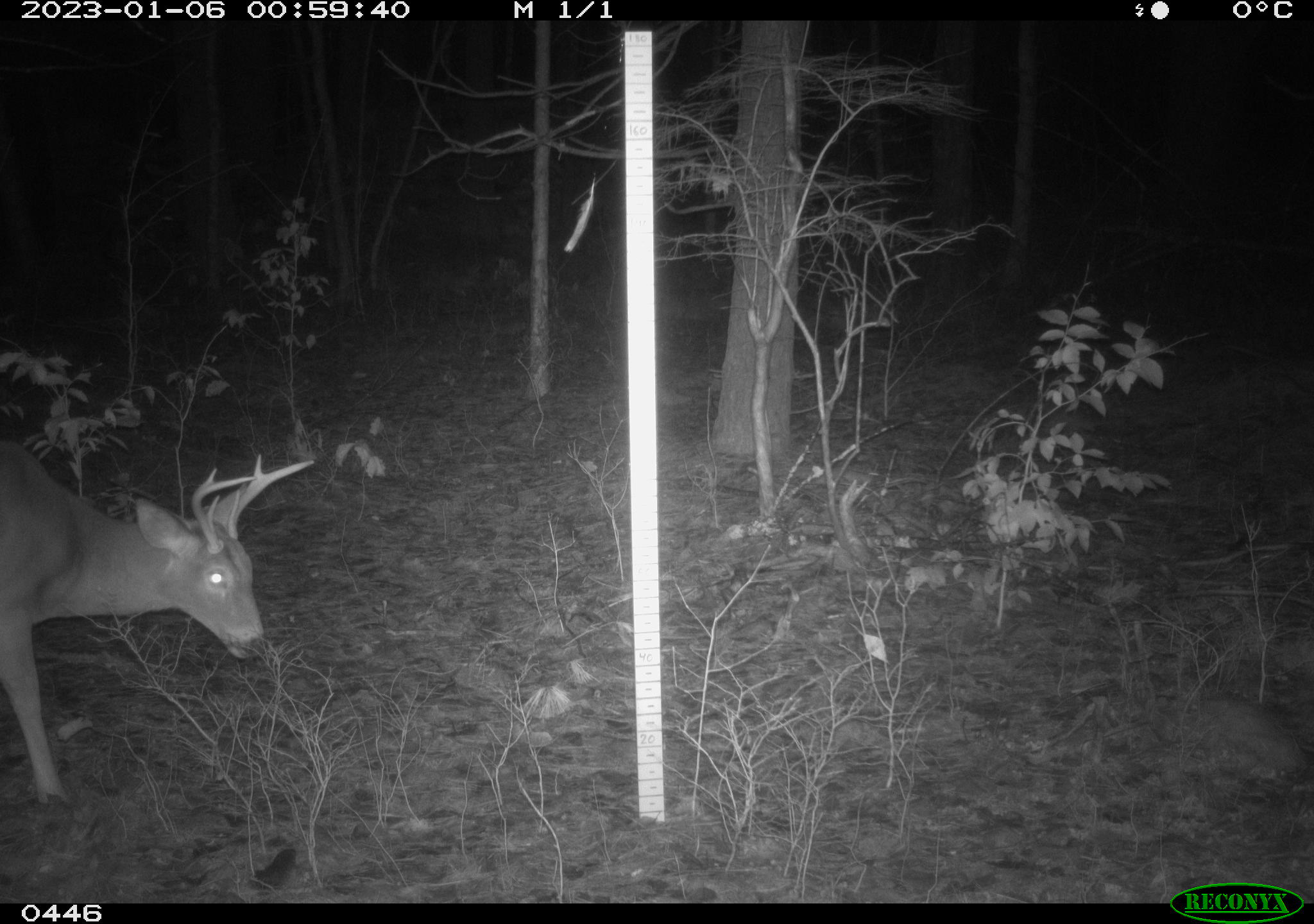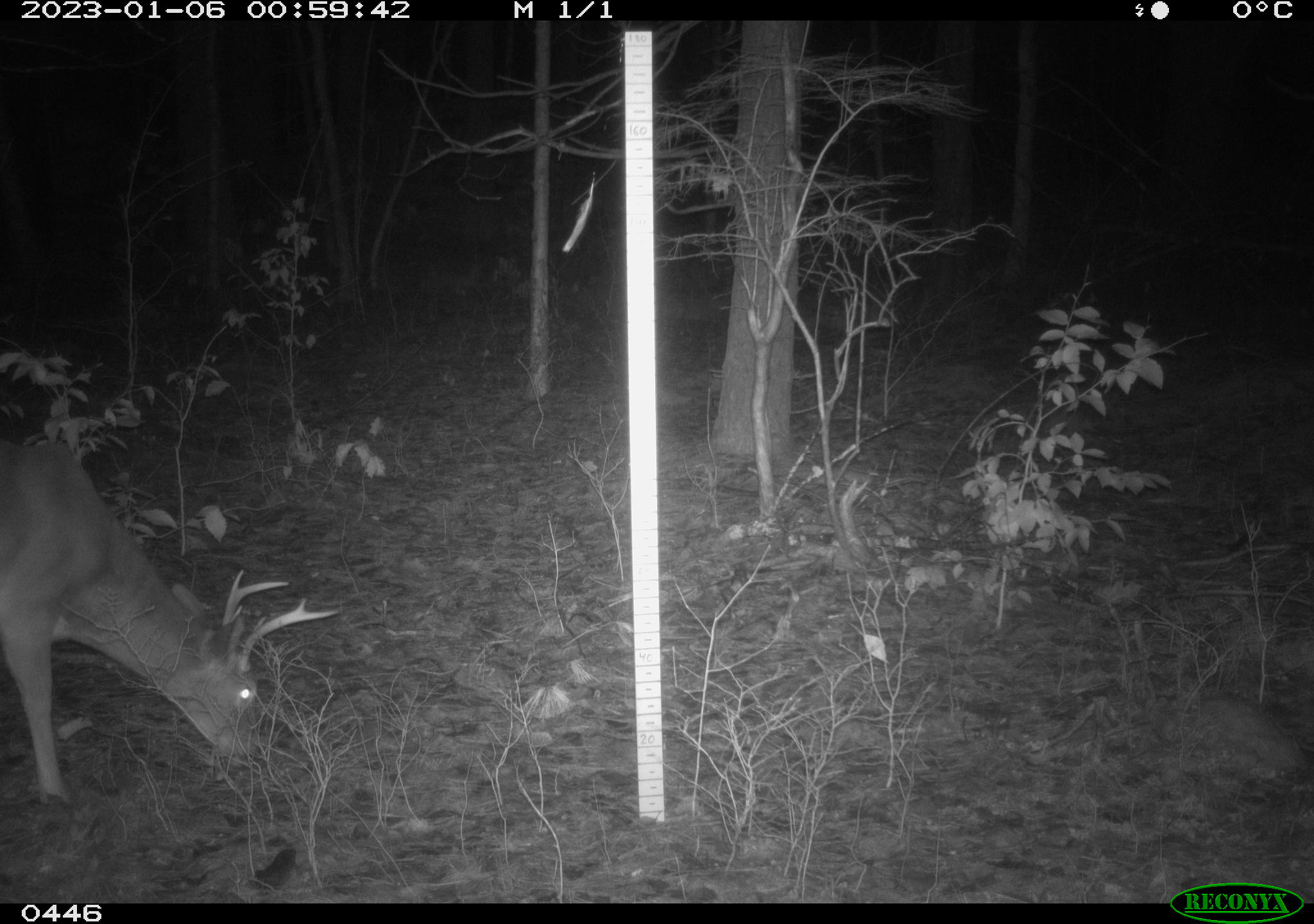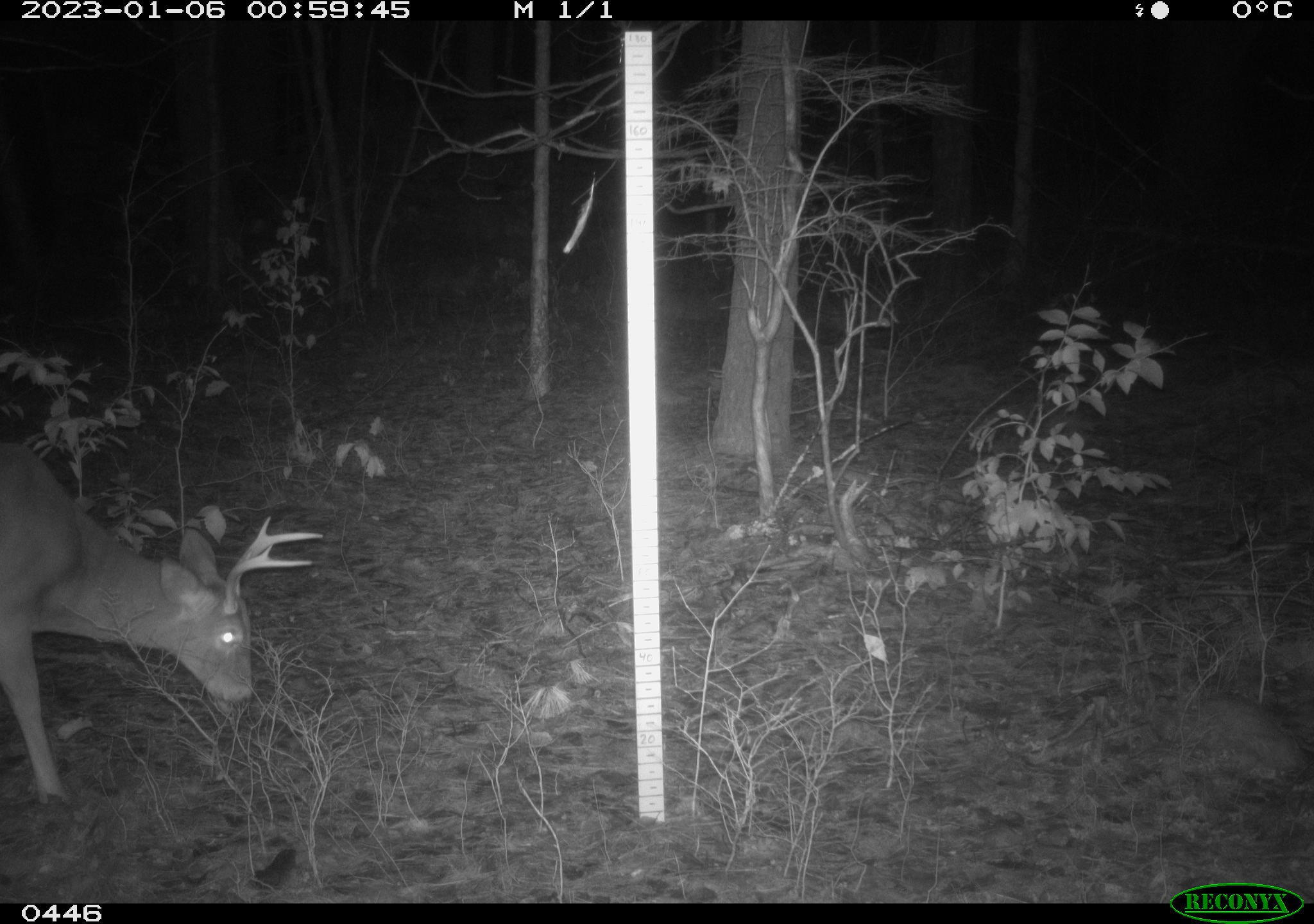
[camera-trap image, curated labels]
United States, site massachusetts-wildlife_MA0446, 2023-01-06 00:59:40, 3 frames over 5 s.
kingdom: Animalia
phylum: Chordata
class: Mammalia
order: Artiodactyla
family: Cervidae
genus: Odocoileus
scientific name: Odocoileus virginianus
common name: white-tailed deer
White-tailed deer (Odocoileus virginianus).